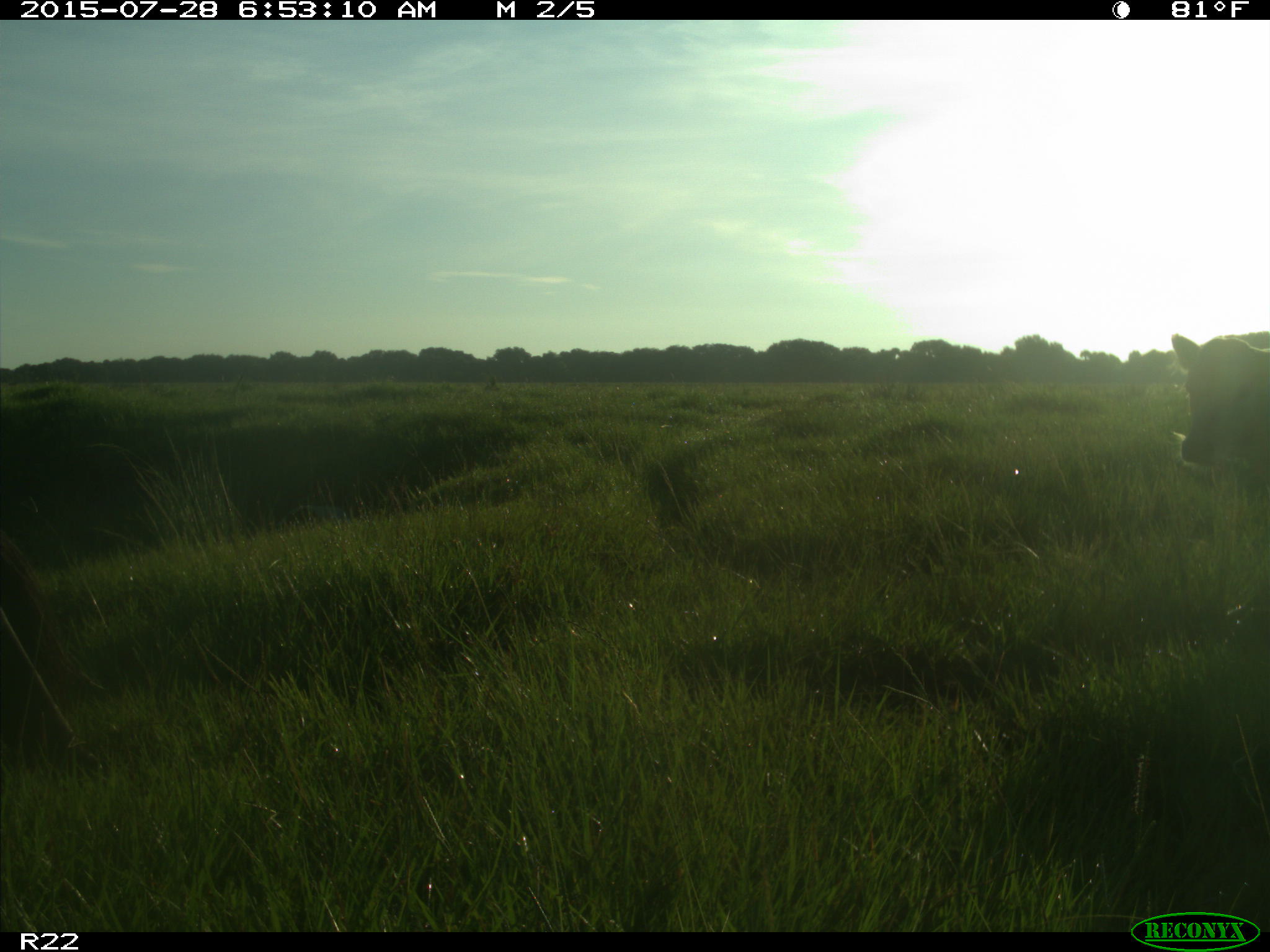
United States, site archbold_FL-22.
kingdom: Animalia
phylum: Chordata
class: Mammalia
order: Artiodactyla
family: Bovidae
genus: Bos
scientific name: Bos taurus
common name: domestic cow